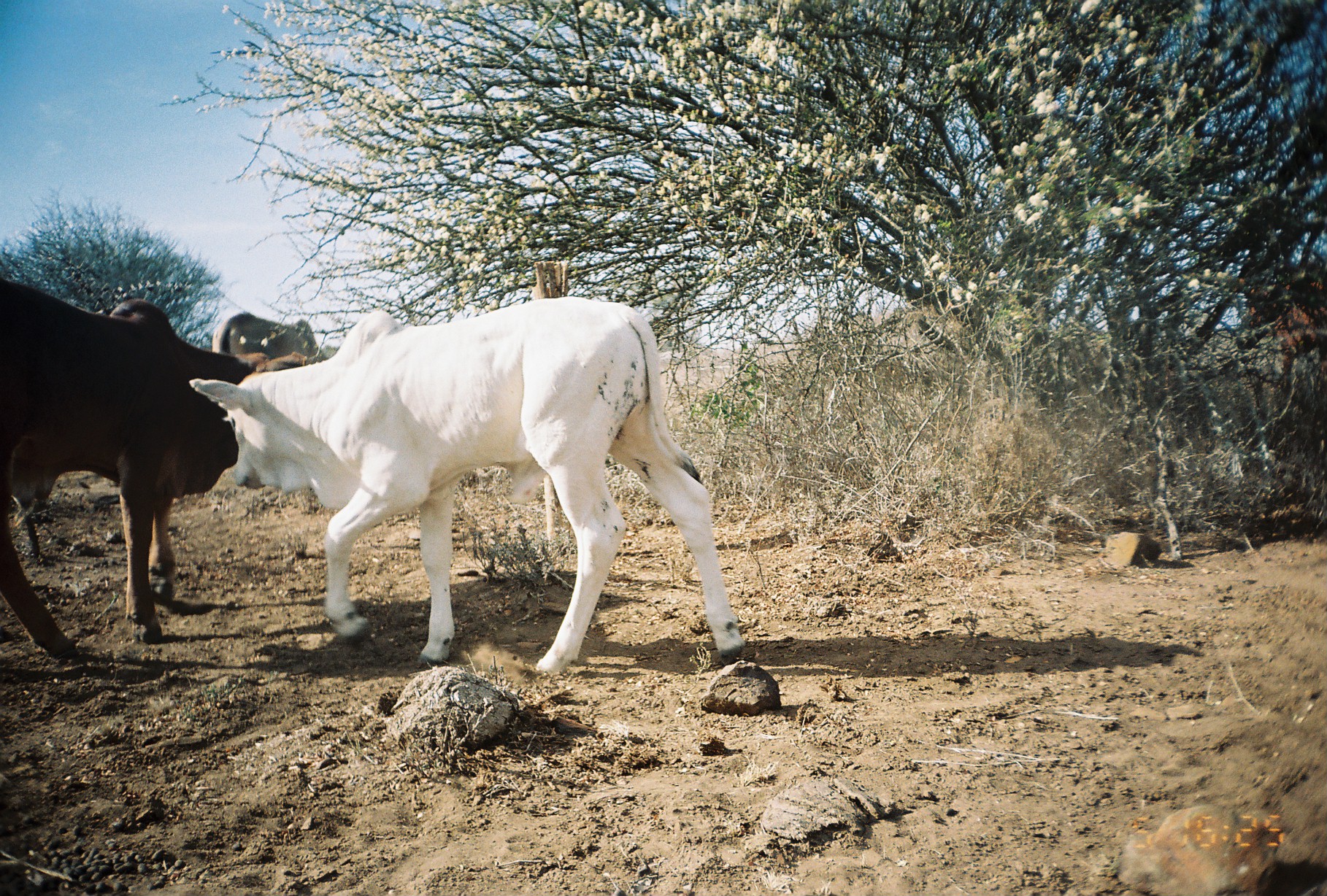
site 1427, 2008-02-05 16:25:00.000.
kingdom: Animalia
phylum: Chordata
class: Mammalia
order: Artiodactyla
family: Bovidae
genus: Bos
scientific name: Bos taurus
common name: domestic cattle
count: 3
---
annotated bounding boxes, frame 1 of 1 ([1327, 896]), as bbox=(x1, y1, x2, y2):
bos taurus: bbox=(188, 295, 745, 675); bbox=(0, 274, 307, 659); bbox=(1227, 274, 1327, 388); bbox=(211, 311, 326, 359)